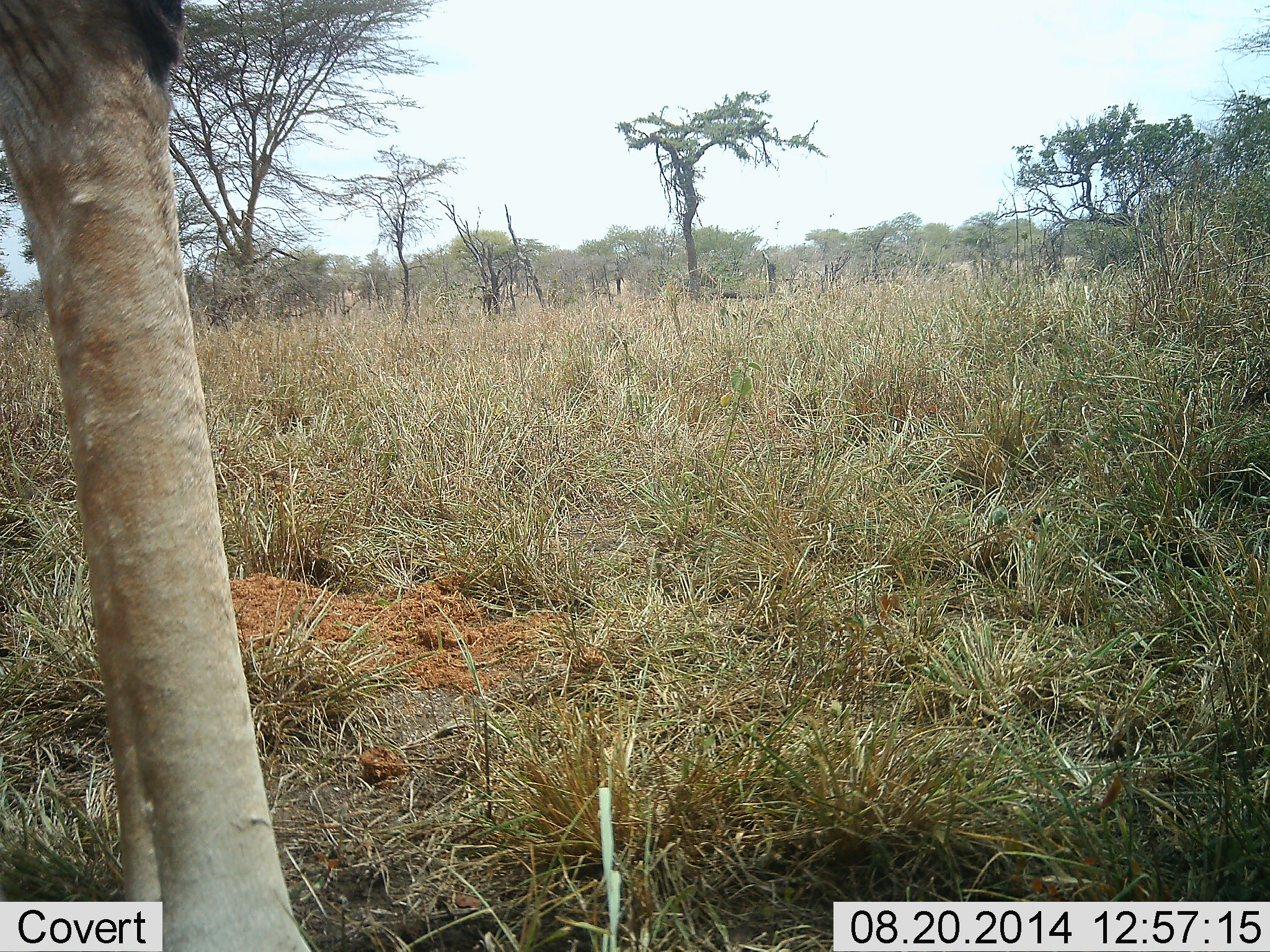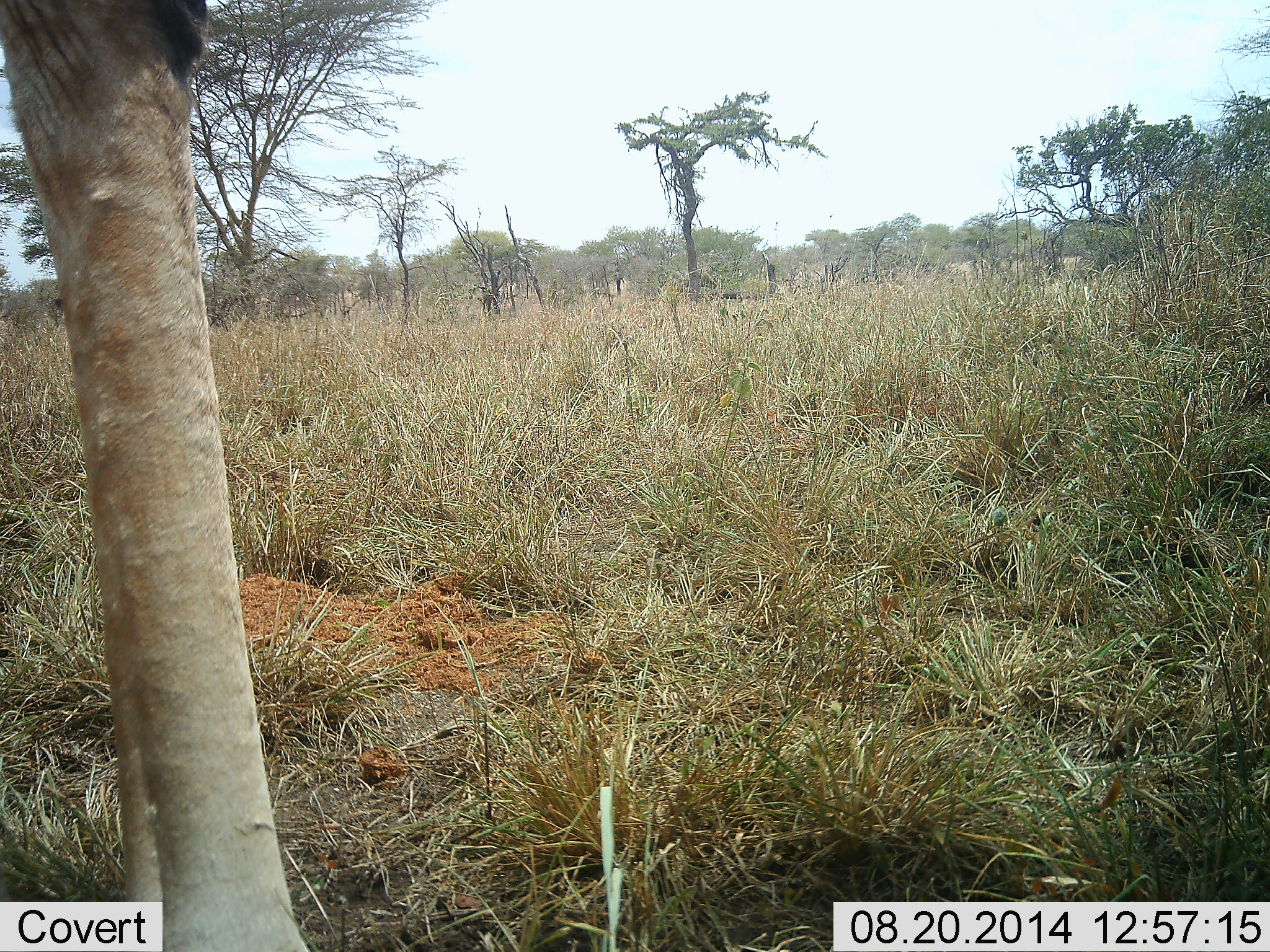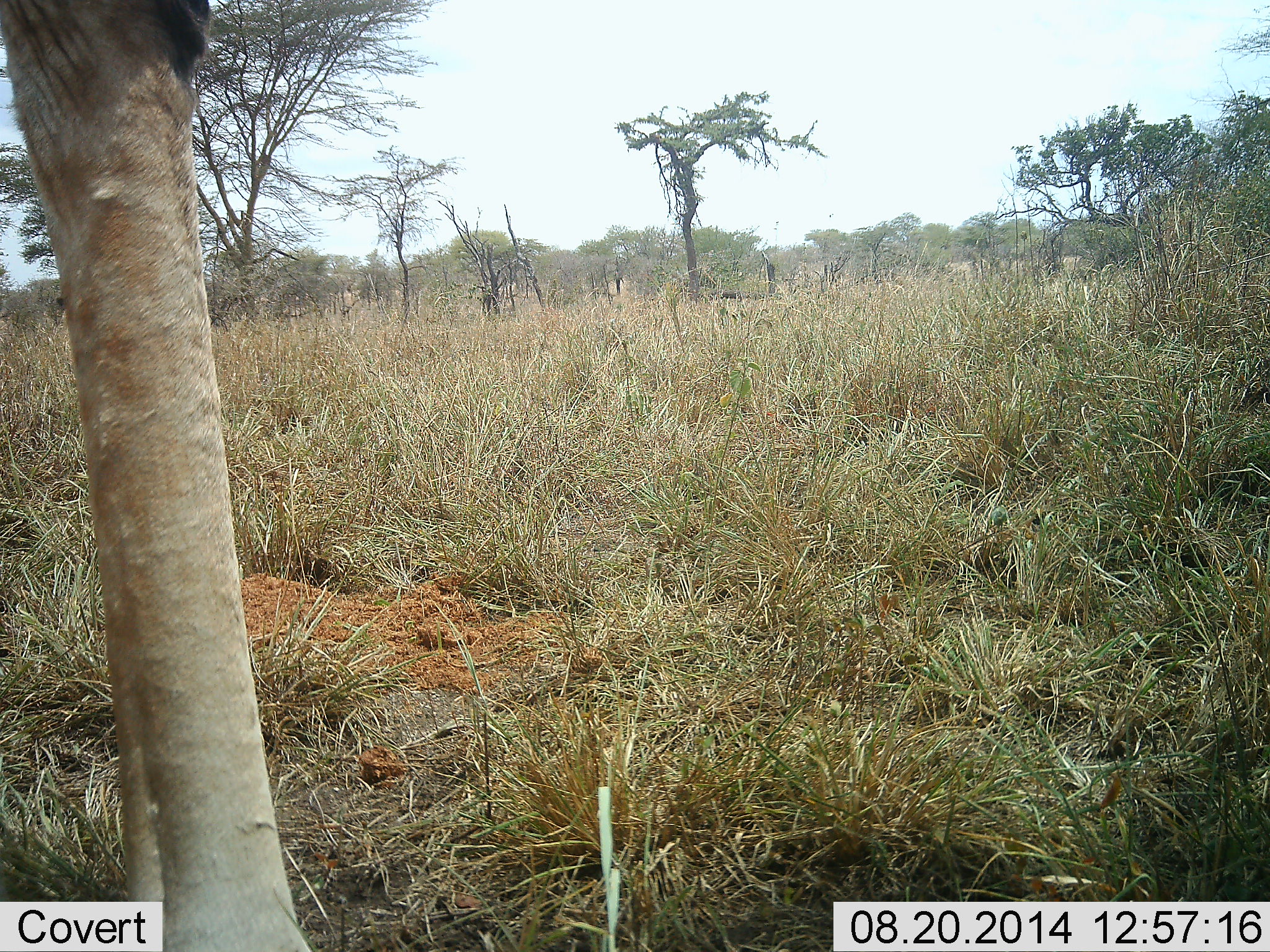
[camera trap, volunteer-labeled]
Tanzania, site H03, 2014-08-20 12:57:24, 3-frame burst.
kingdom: Animalia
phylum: Chordata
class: Mammalia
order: Artiodactyla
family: Giraffidae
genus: Giraffa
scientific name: Giraffa camelopardalis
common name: giraffe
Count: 1.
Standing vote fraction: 100%.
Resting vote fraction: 0%.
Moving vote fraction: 0%.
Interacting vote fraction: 0%.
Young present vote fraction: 0%.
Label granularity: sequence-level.